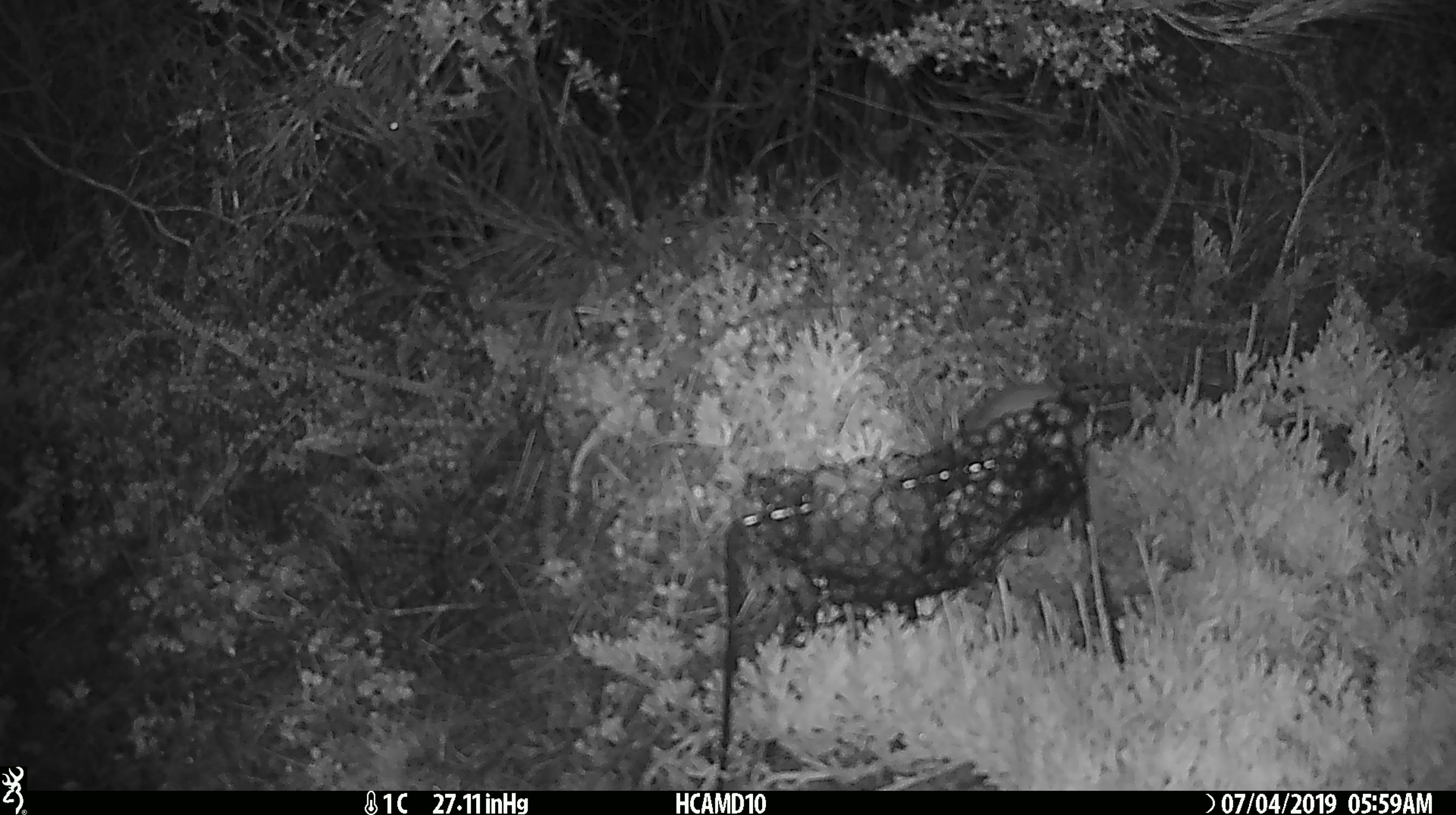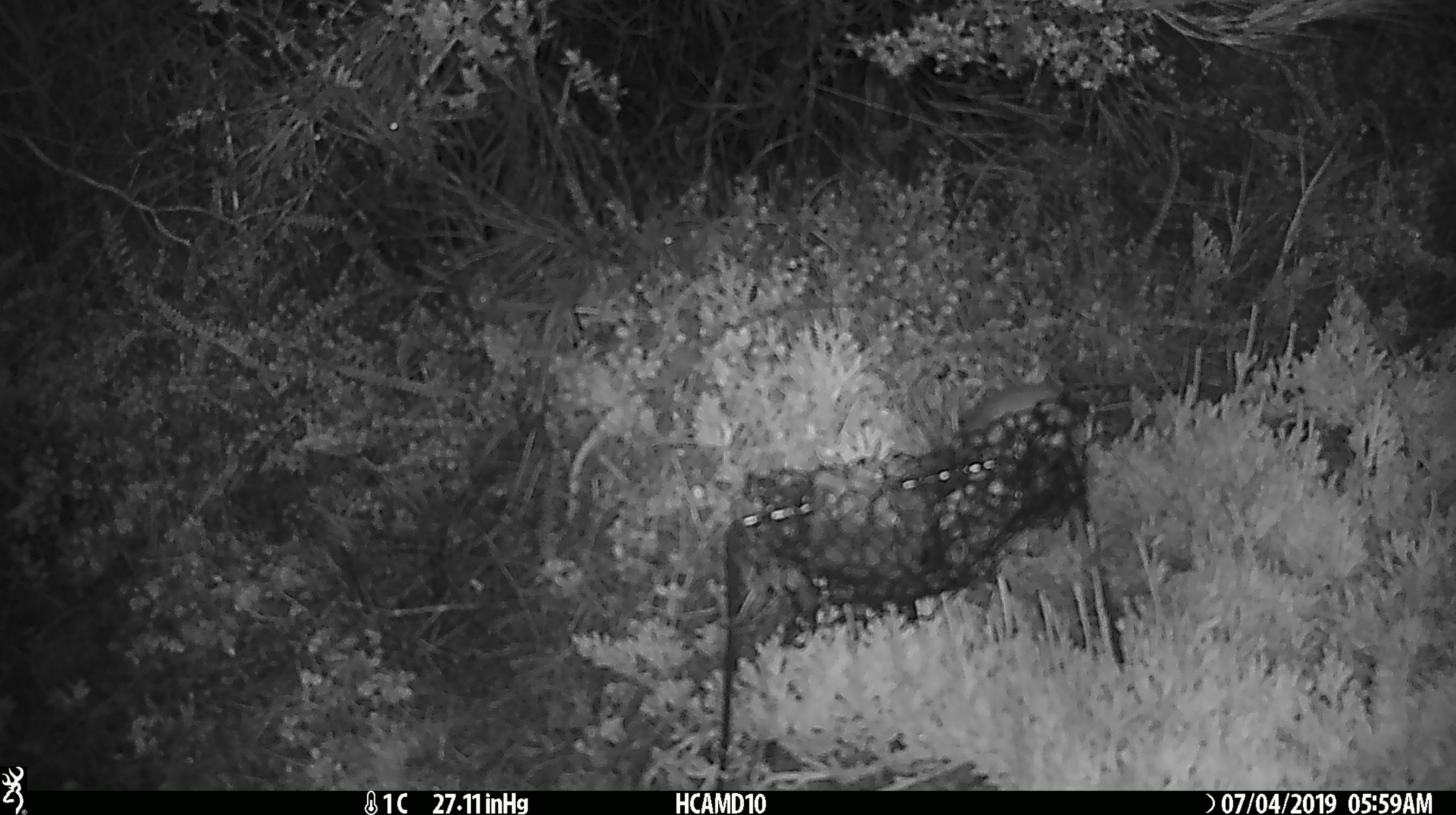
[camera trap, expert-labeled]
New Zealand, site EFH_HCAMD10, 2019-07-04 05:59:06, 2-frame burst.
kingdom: Animalia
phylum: Chordata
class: Mammalia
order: Rodentia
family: Muridae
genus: Mus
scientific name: Mus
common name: mouse